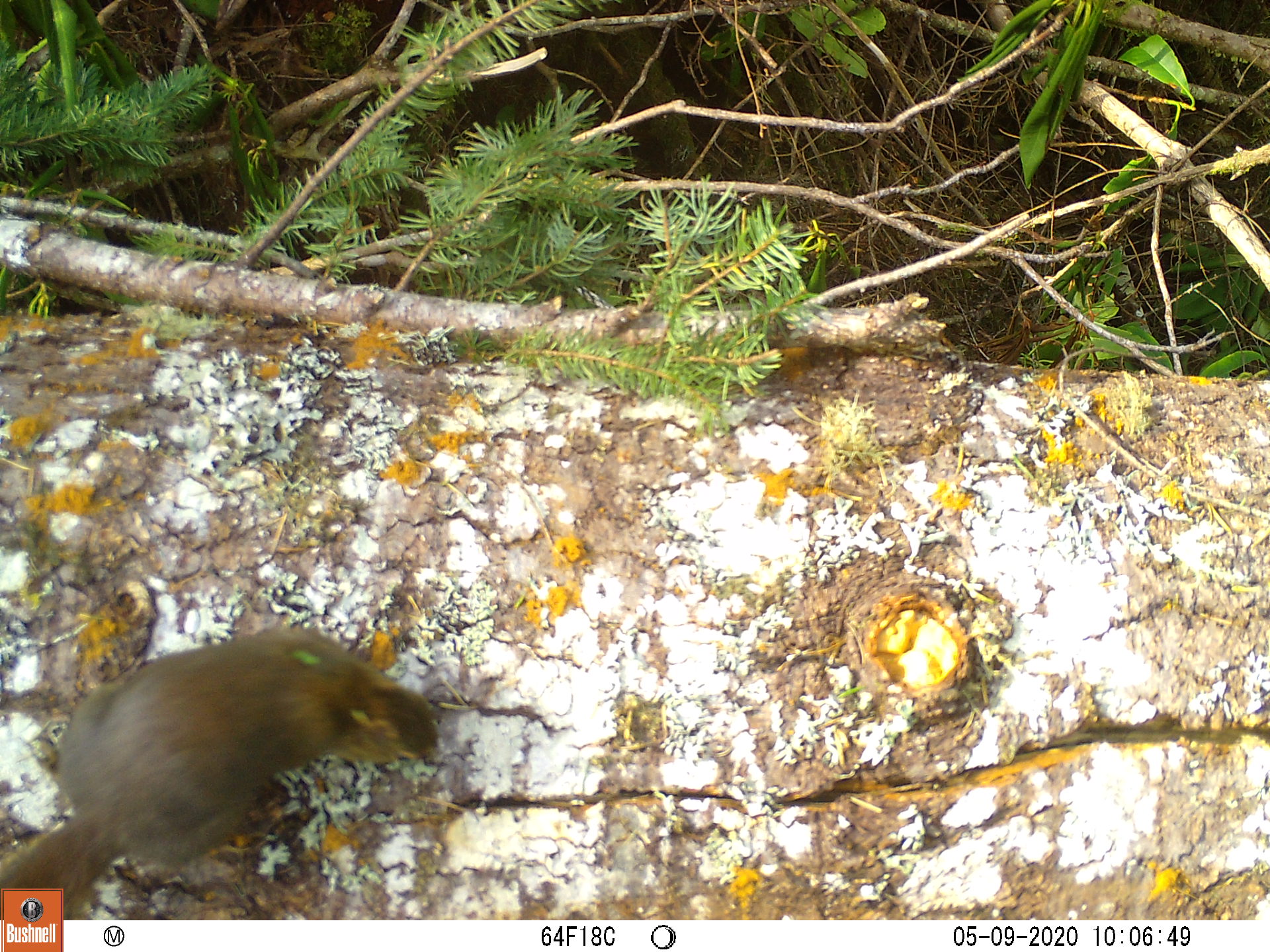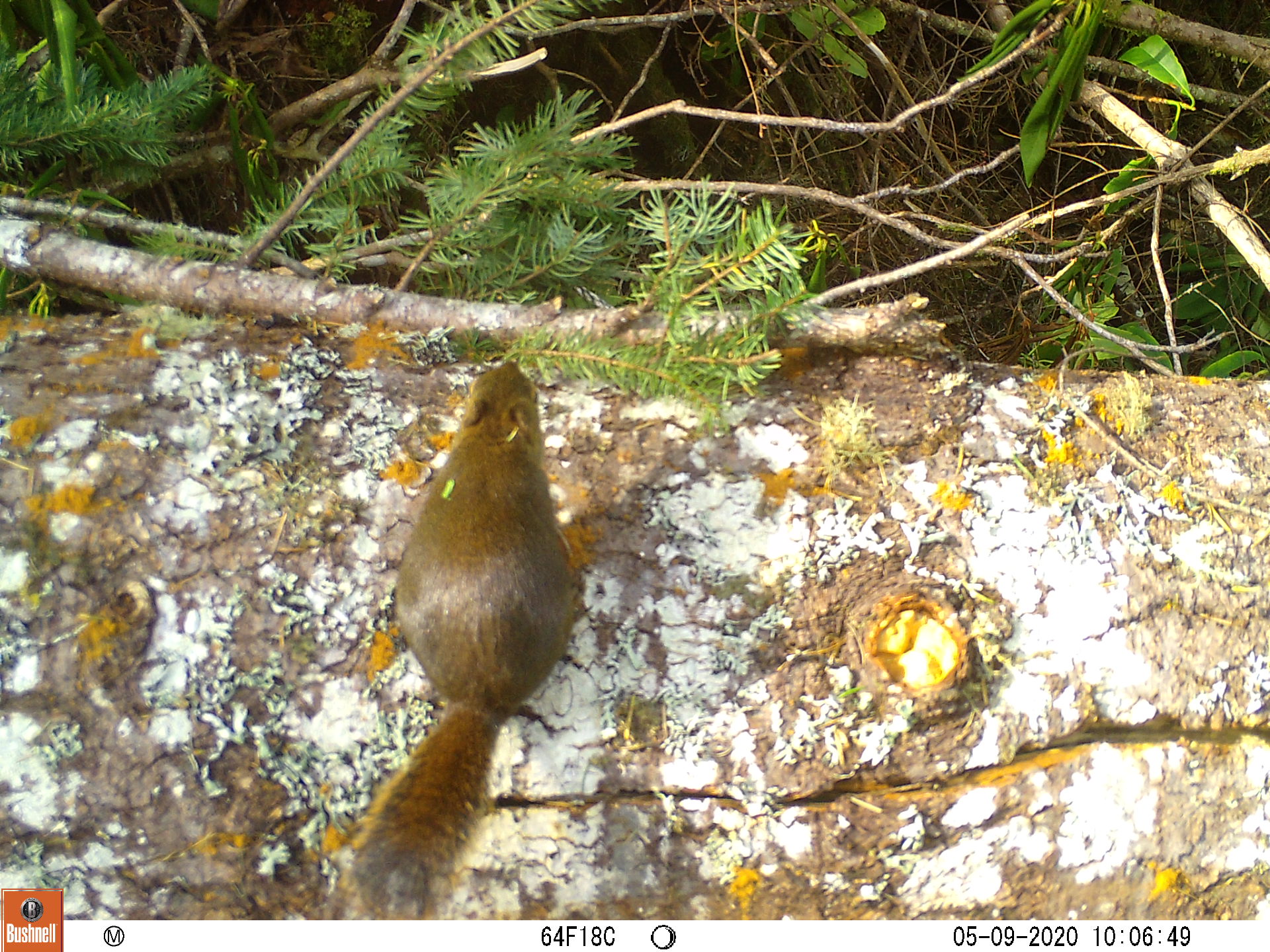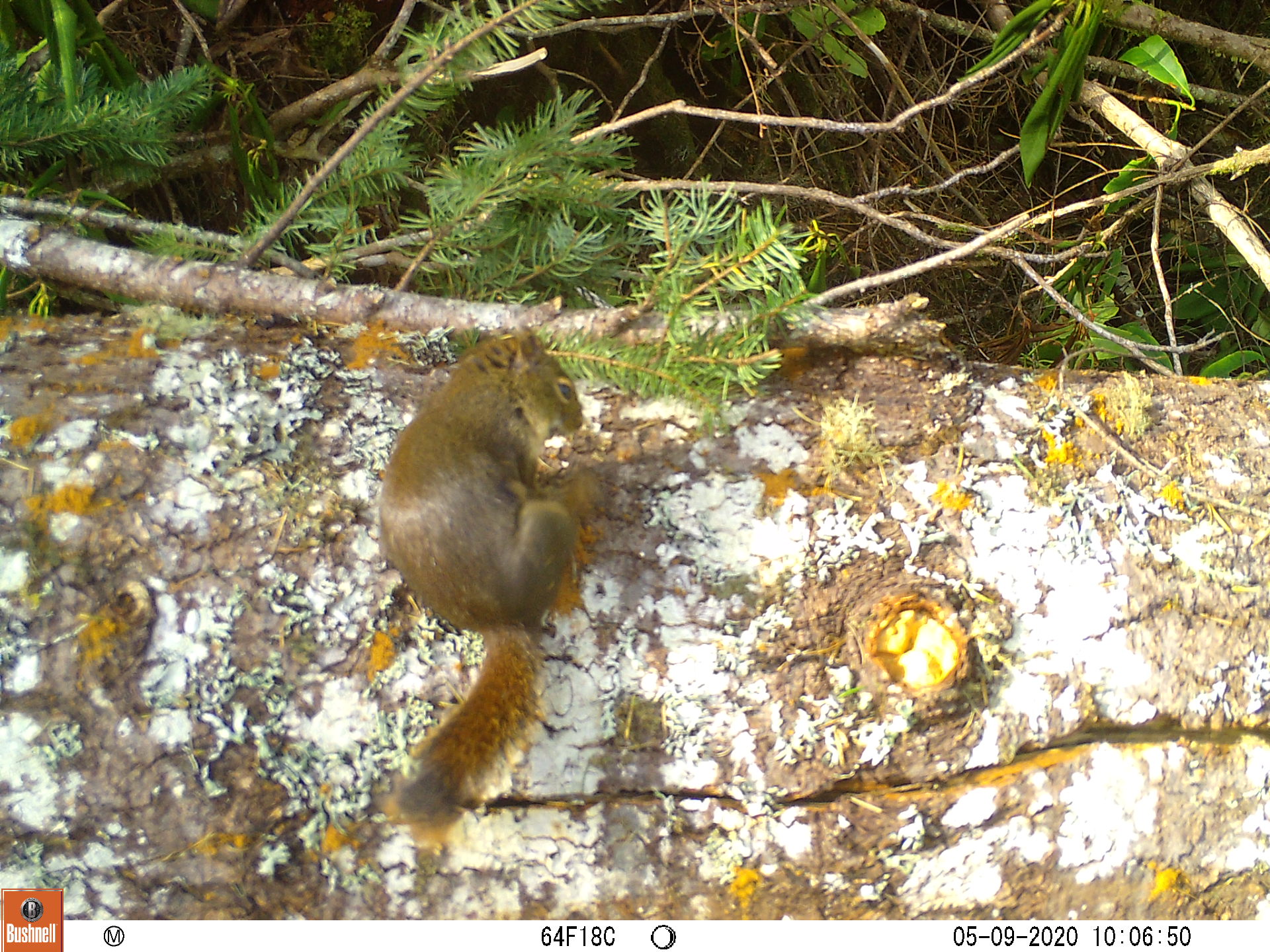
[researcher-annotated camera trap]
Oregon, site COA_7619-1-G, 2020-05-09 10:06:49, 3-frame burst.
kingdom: Animalia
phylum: Chordata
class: Mammalia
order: Rodentia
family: Sciuridae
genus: Tamiasciurus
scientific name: Tamiasciurus douglasii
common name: douglas squirrel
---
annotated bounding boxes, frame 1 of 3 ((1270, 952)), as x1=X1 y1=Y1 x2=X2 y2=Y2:
douglas squirrel: x1=0 y1=624 x2=442 y2=884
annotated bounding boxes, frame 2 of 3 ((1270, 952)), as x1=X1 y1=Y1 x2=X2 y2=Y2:
douglas squirrel: x1=345 y1=355 x2=567 y2=912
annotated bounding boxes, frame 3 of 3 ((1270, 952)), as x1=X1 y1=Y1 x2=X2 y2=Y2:
douglas squirrel: x1=385 y1=327 x2=589 y2=837